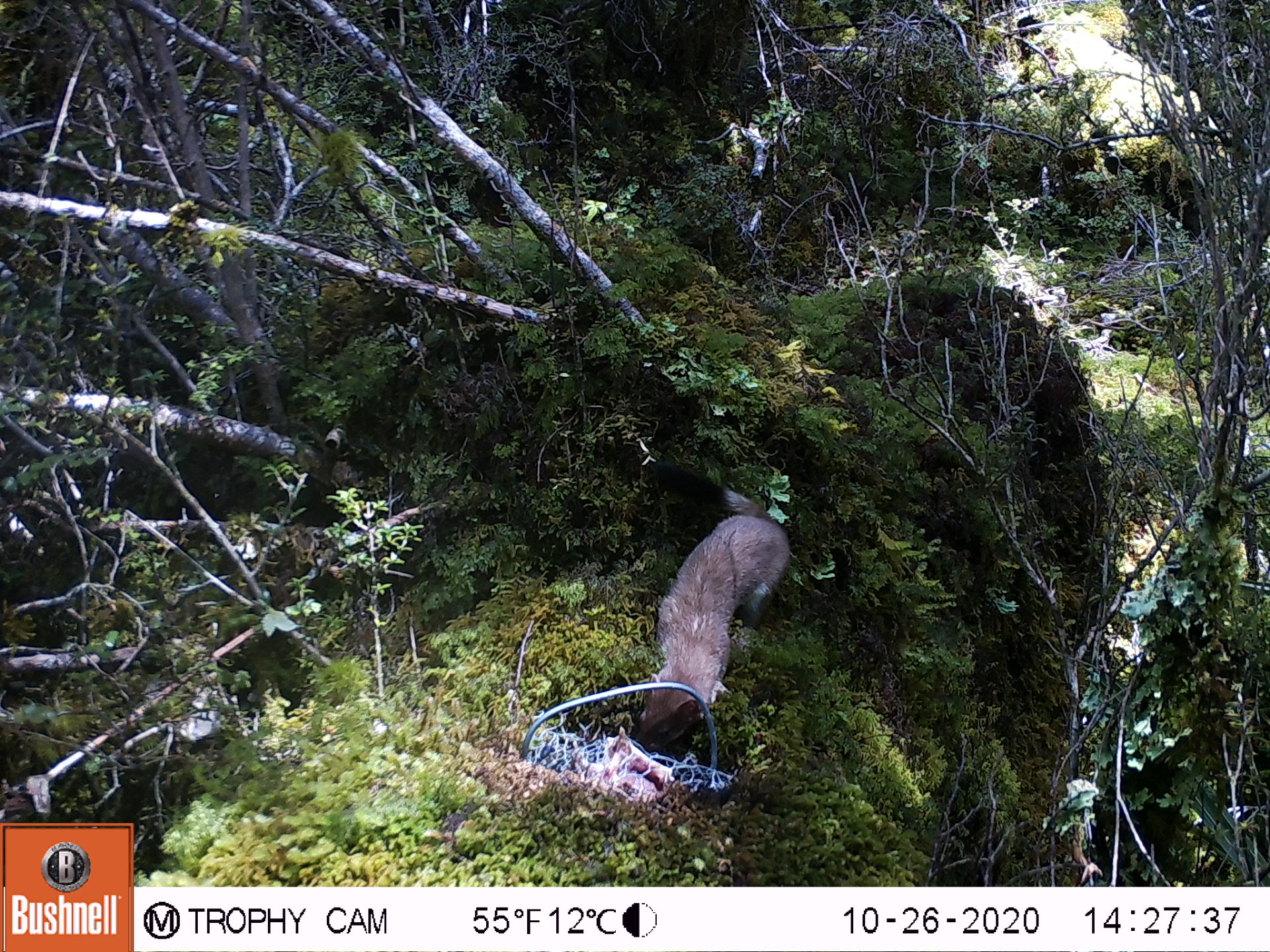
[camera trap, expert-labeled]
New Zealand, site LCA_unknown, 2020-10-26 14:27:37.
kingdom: Animalia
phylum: Chordata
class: Mammalia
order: Carnivora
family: Mustelidae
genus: Mustela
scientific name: Mustela erminea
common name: stoat